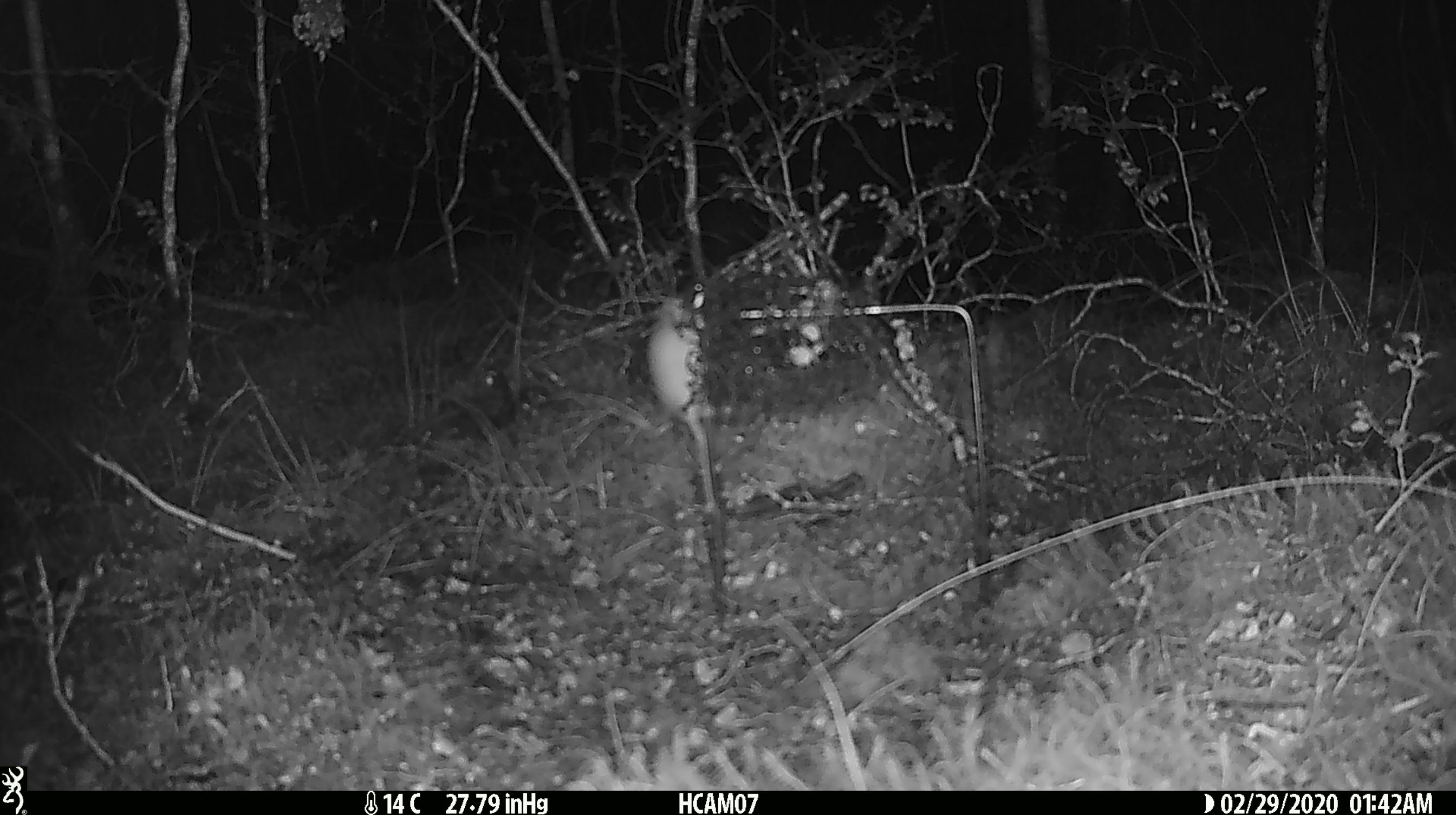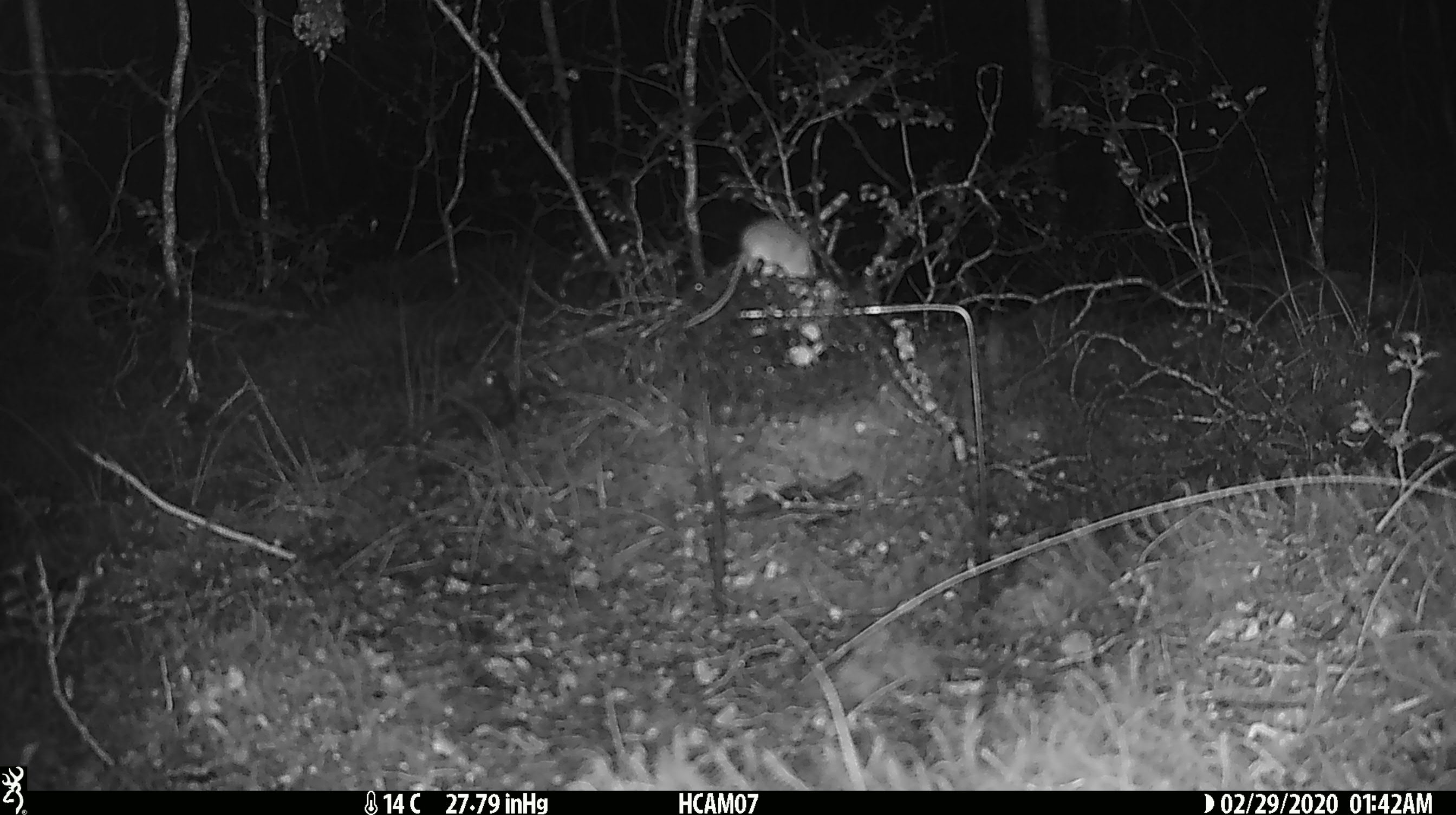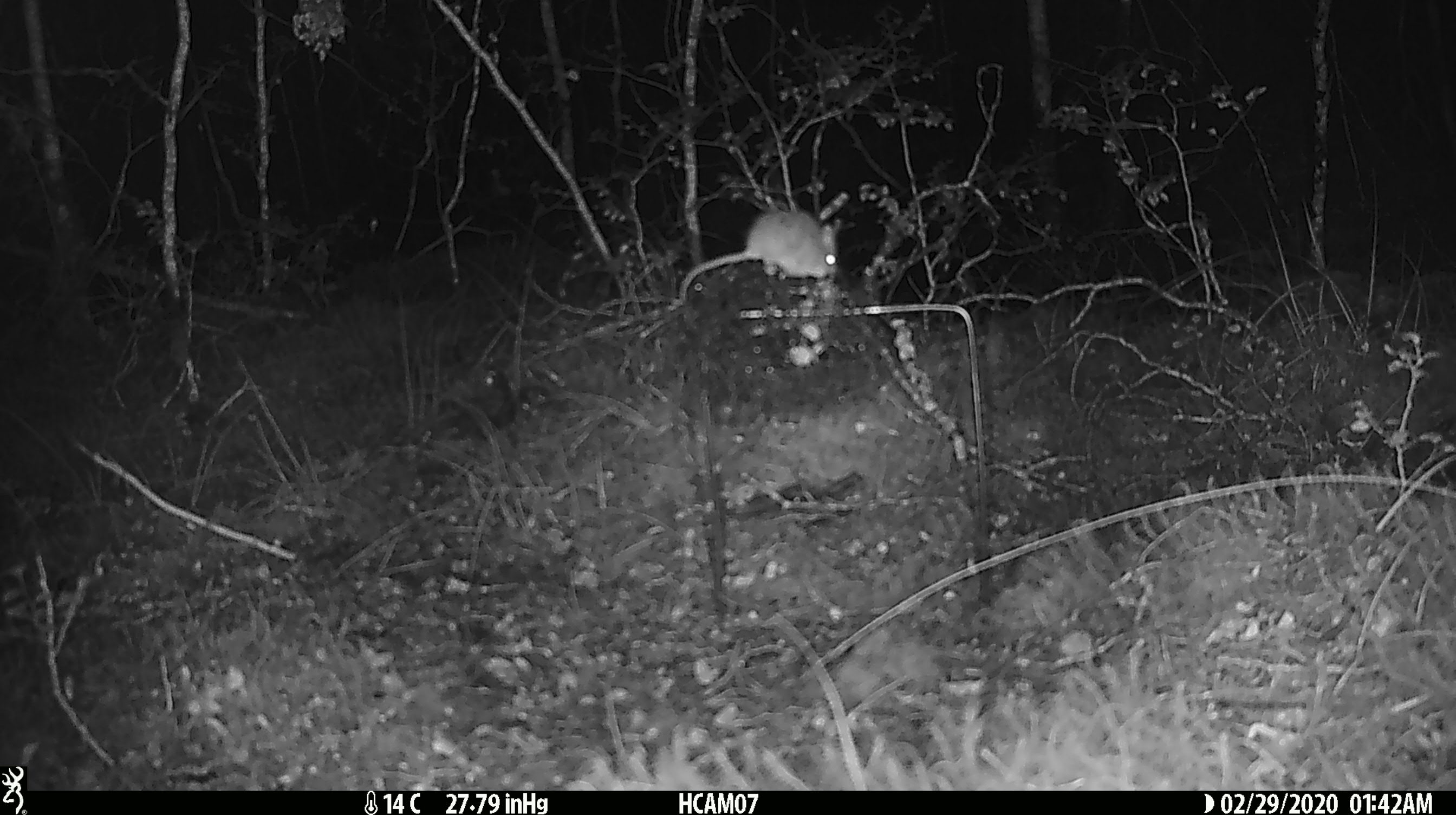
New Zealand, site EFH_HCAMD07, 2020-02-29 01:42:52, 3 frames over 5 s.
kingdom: Animalia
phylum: Chordata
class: Mammalia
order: Rodentia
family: Muridae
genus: Mus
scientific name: Mus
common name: mouse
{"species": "mouse (Mus)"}